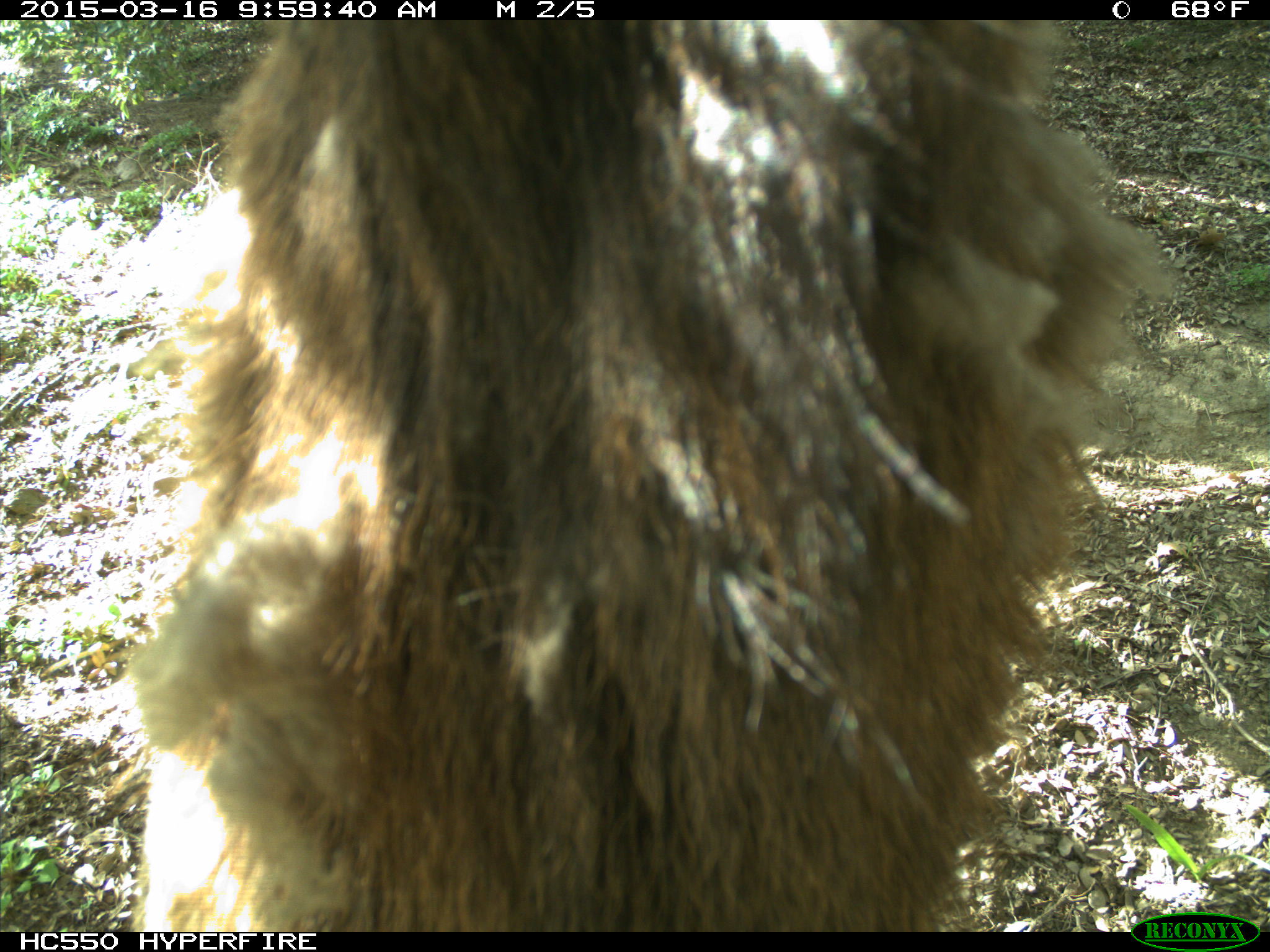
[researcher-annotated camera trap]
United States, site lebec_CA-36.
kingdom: Animalia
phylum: Chordata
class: Mammalia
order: Artiodactyla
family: Cervidae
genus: Cervus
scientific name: Cervus canadensis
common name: elk